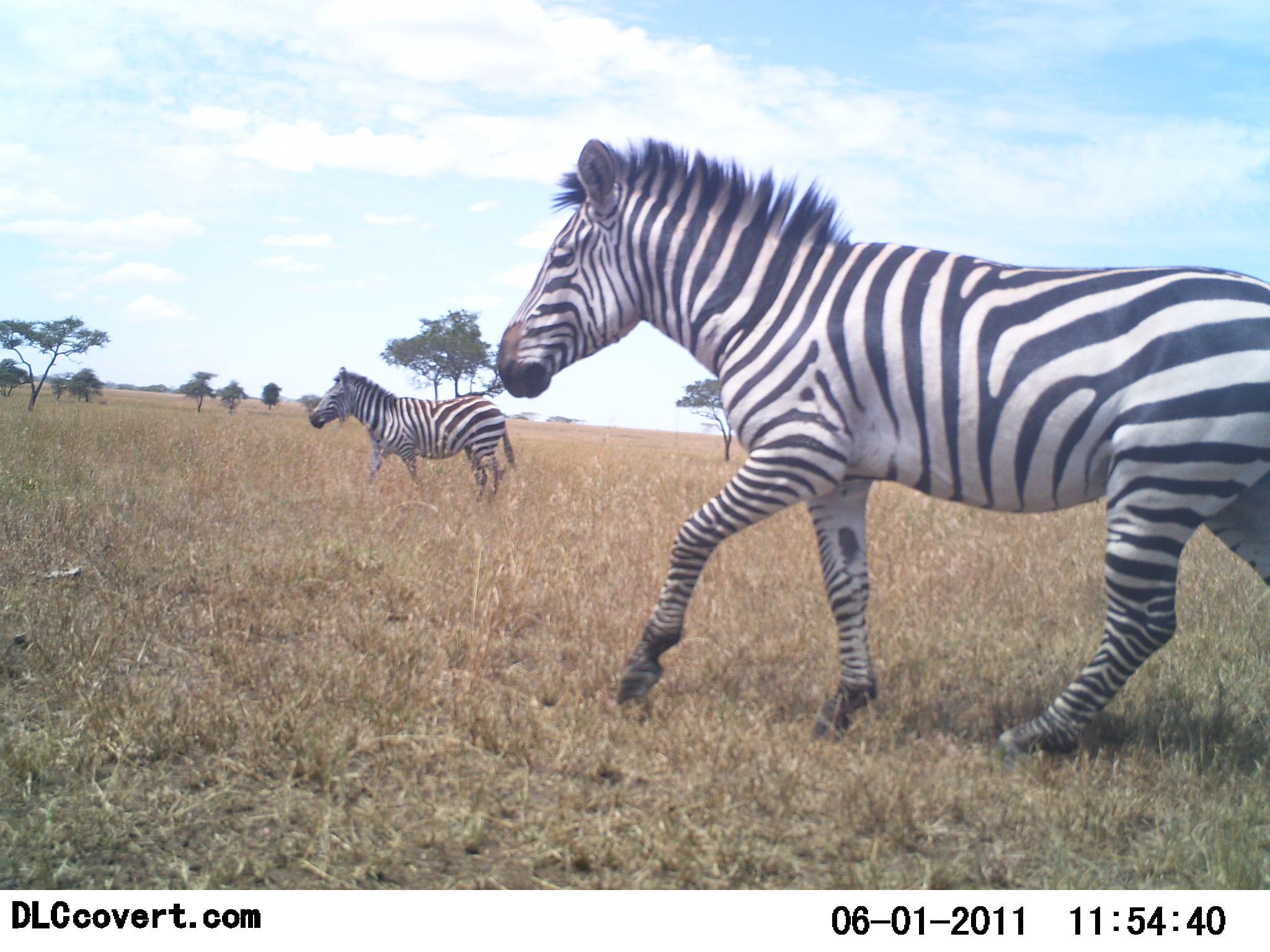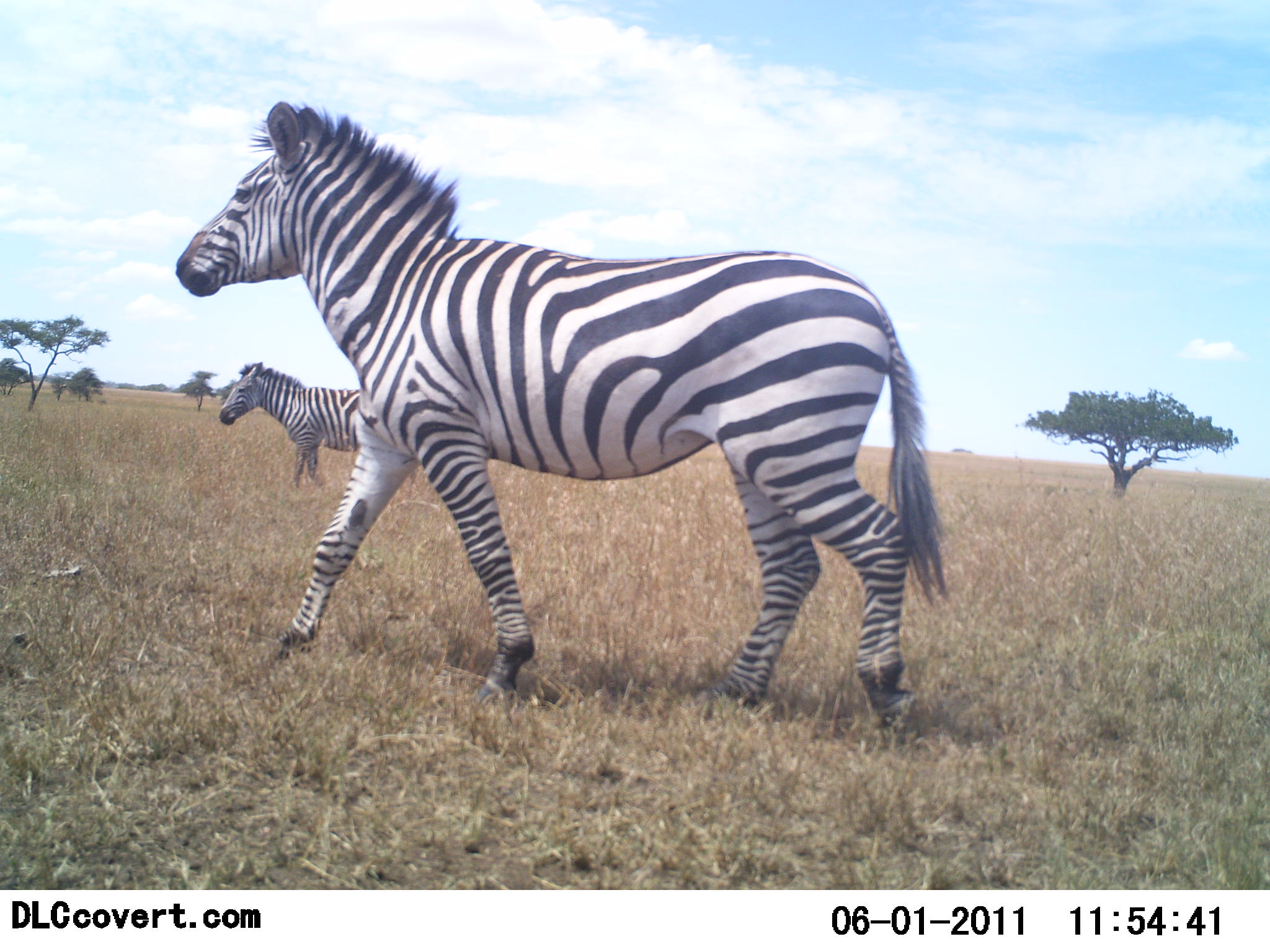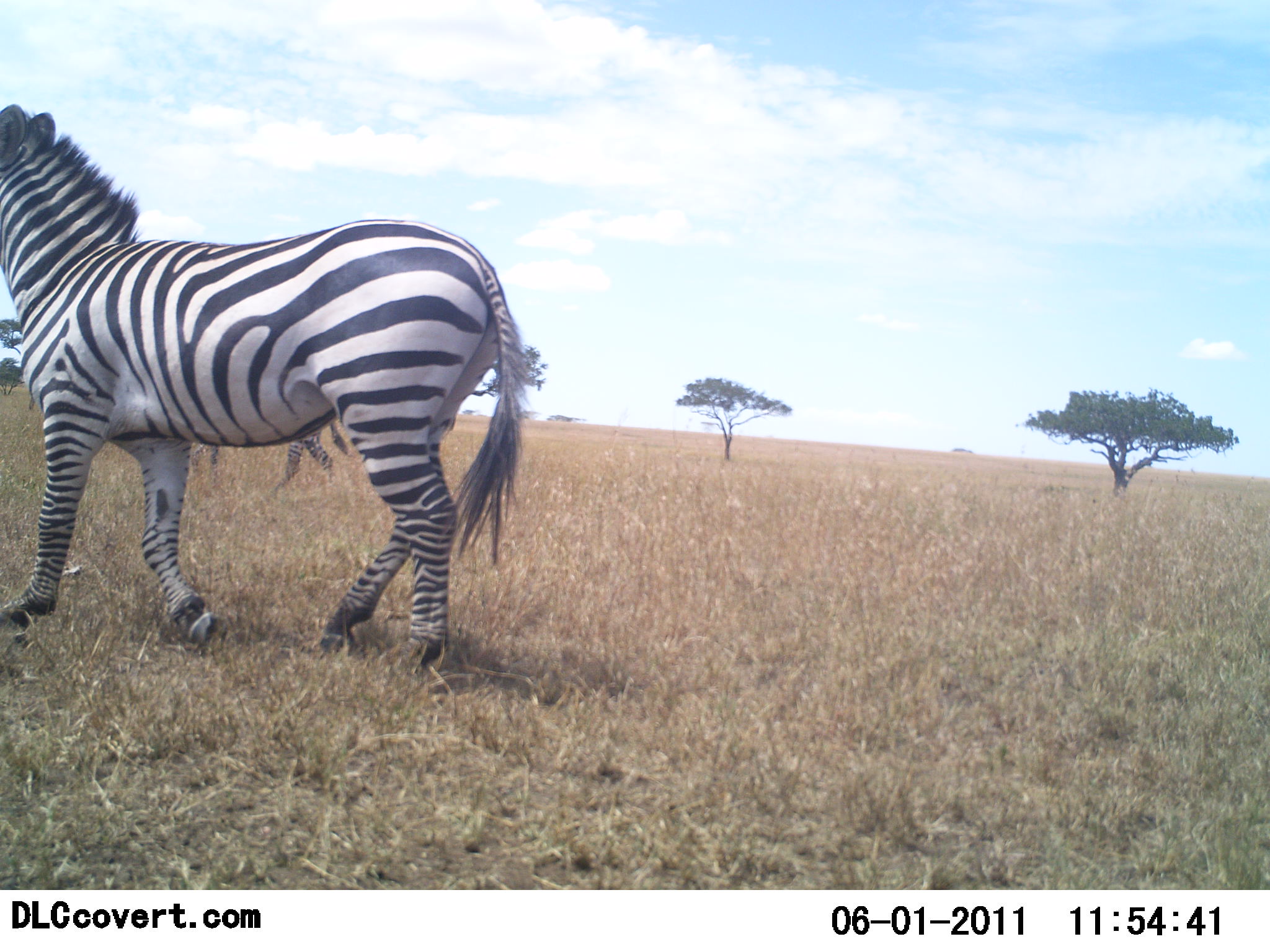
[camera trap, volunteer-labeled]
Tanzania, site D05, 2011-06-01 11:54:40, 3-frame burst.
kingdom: Animalia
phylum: Chordata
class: Mammalia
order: Perissodactyla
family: Equidae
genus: Equus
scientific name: Equus quagga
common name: plains zebra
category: zebra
Zebra (plains zebra) (Equus quagga), count 2. Behavior (volunteer vote fractions): standing 0%, resting 0%, moving 100%, interacting 0%. Young present (vote fraction): 0%. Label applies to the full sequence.